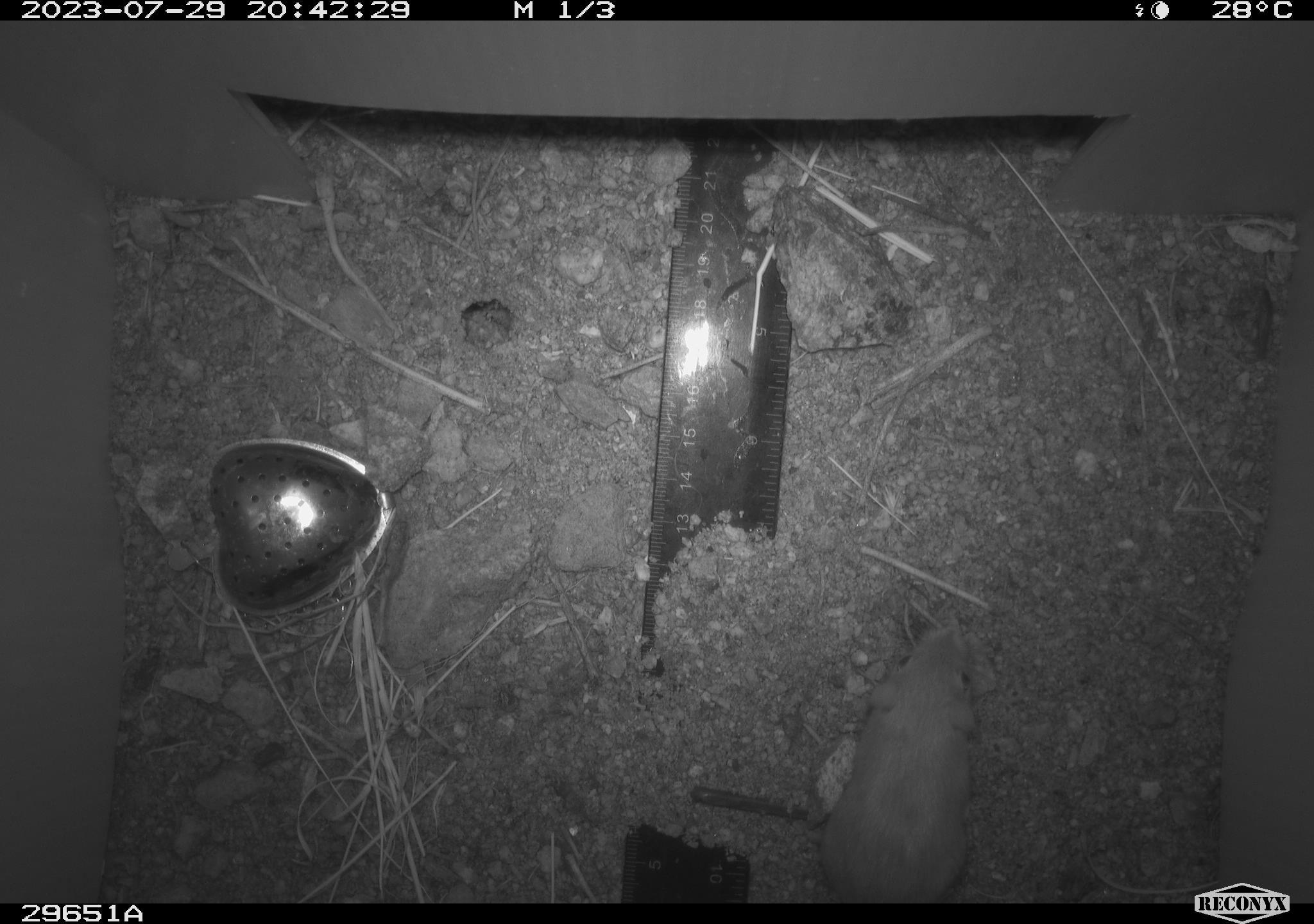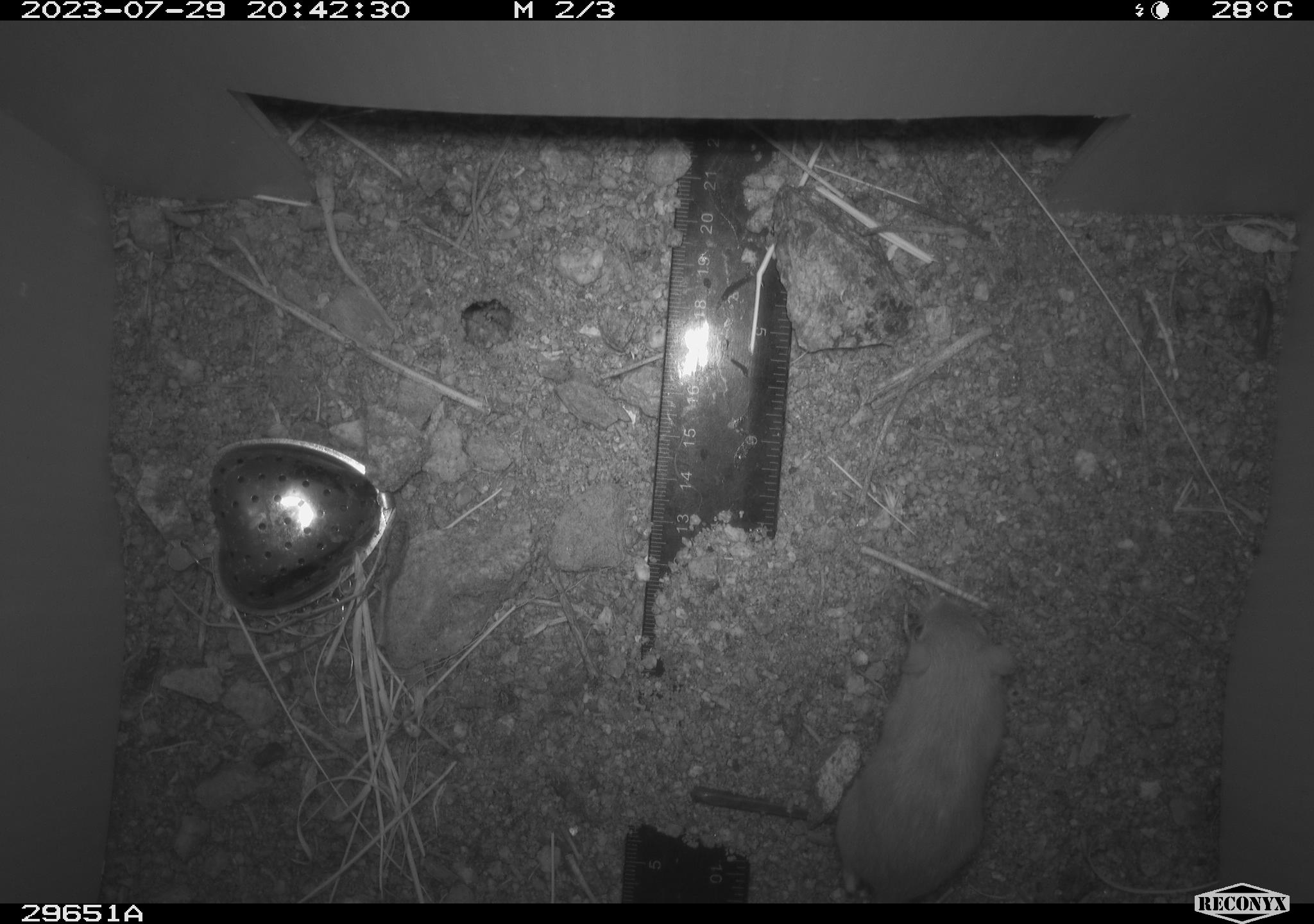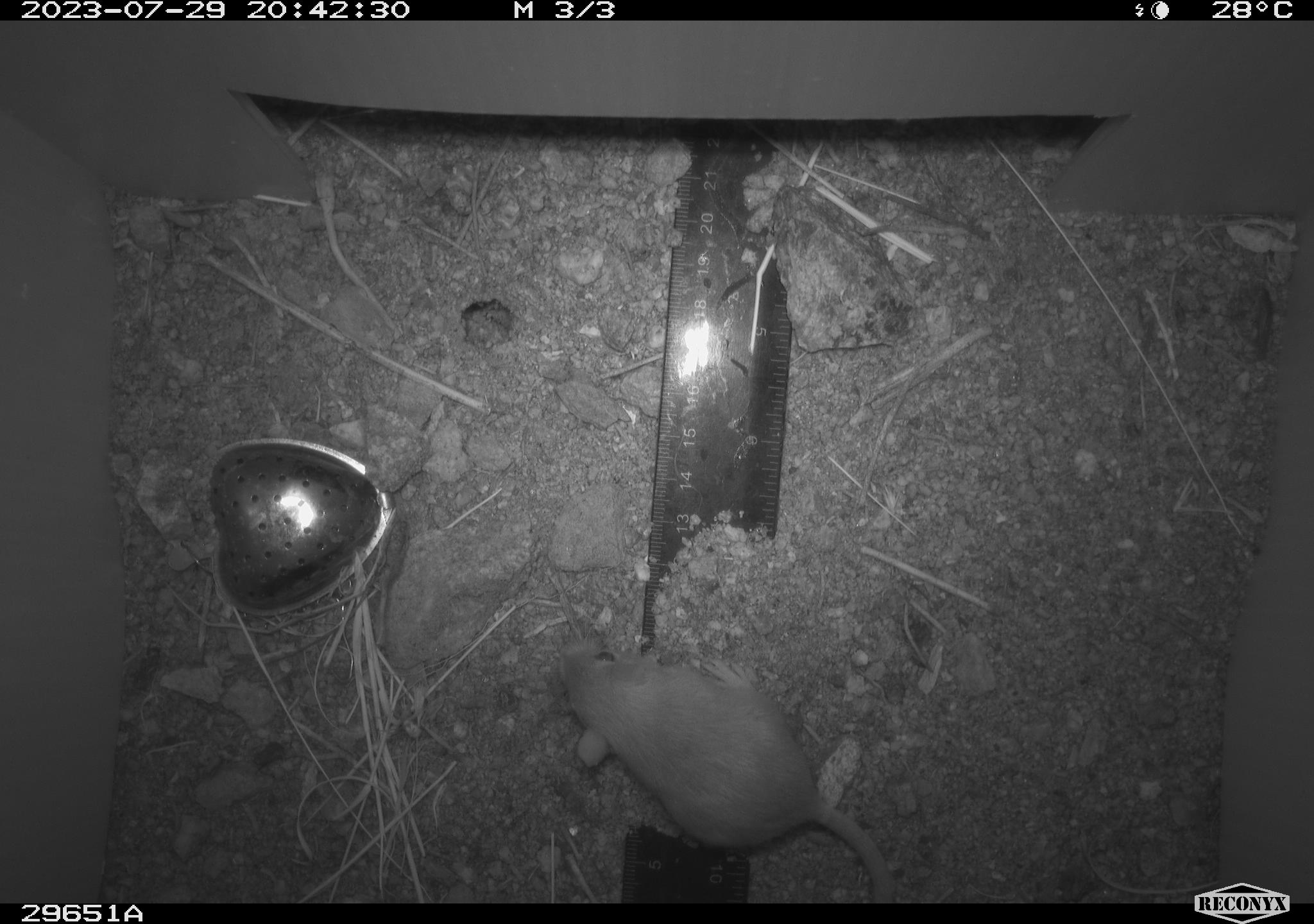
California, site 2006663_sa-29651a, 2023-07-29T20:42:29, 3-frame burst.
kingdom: Animalia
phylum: Chordata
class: Mammalia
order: Rodentia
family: Heteromyidae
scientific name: Heteromyidae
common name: kangaroo rats and pocket mice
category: heteromyidae family